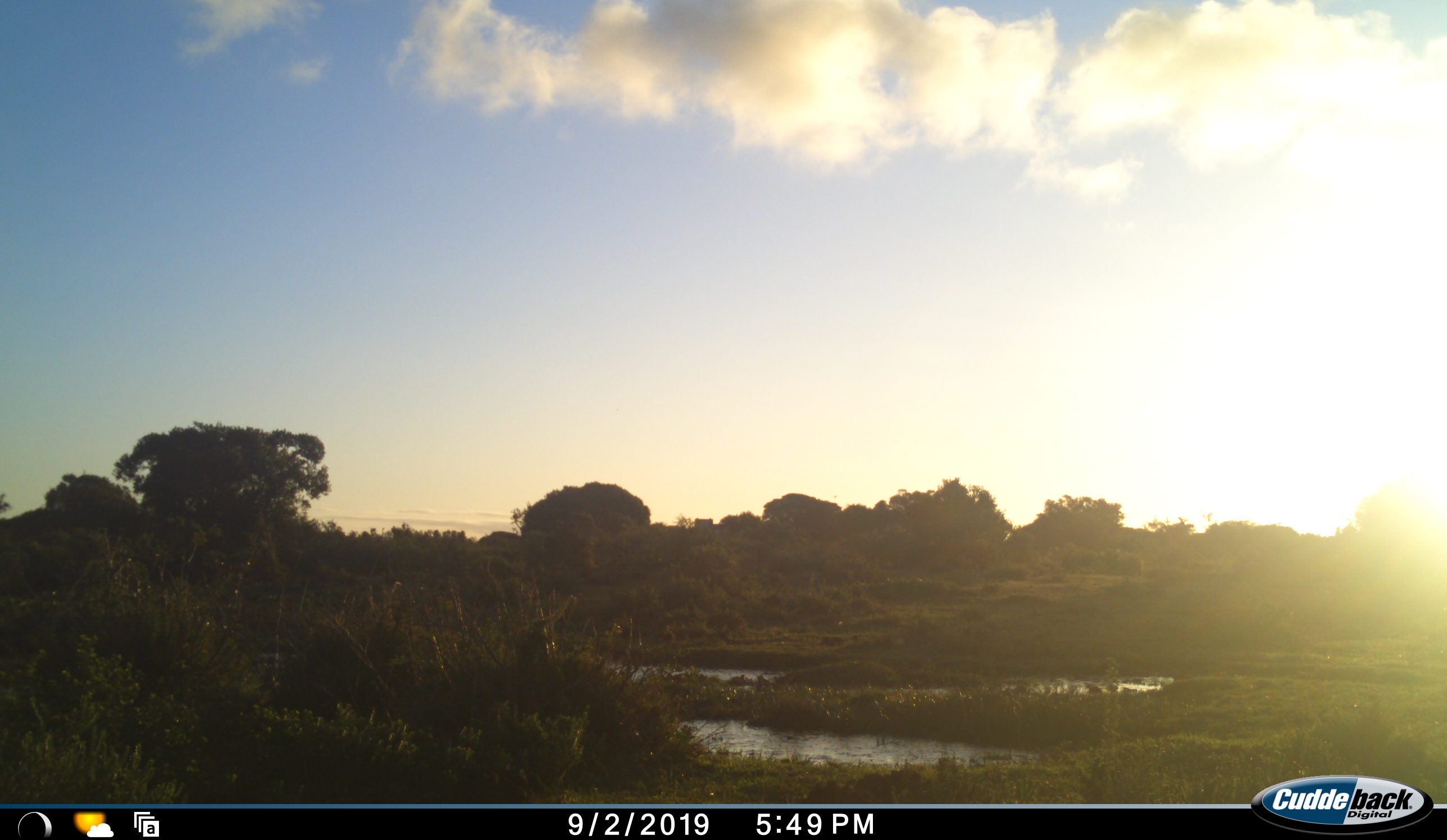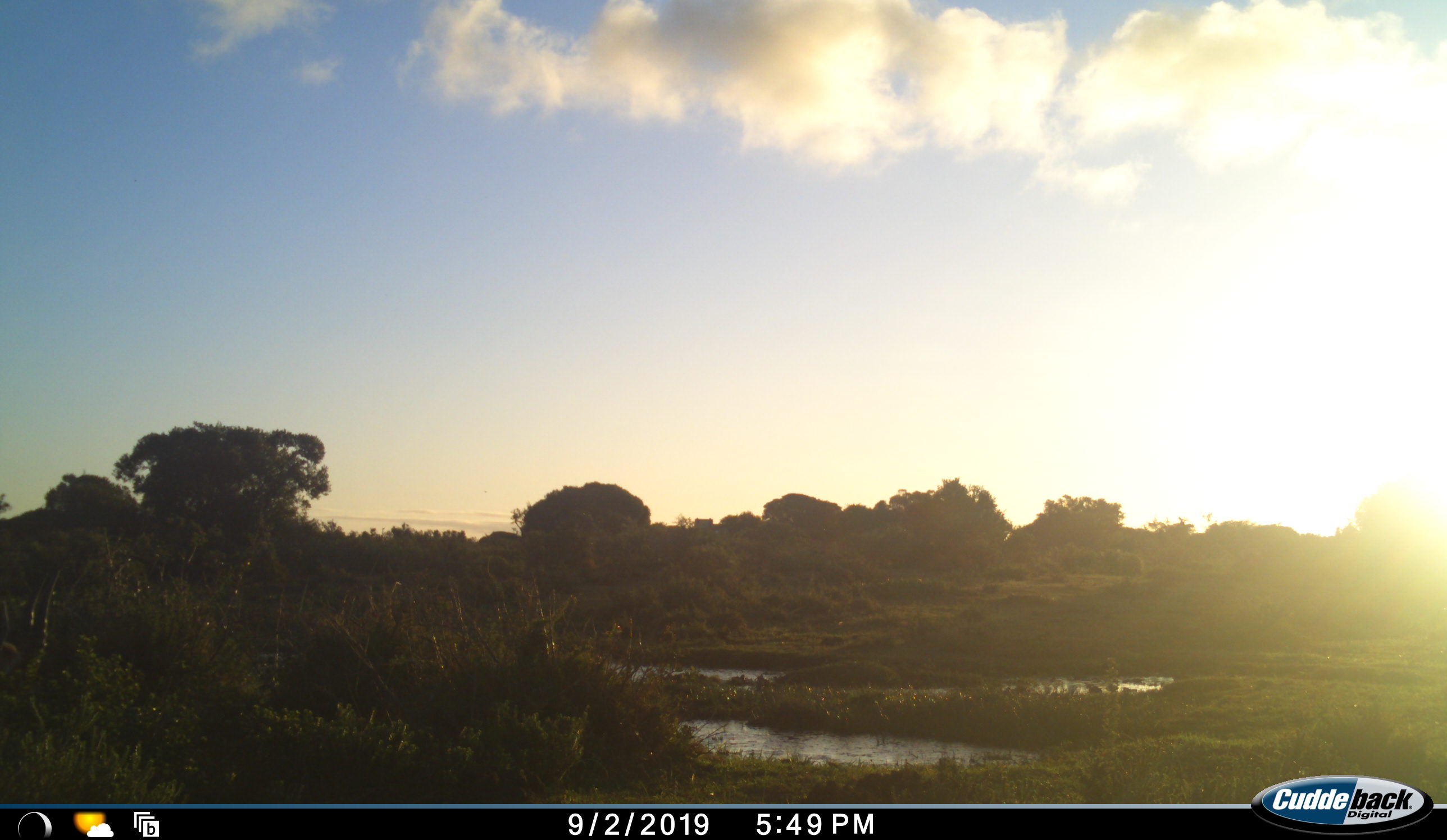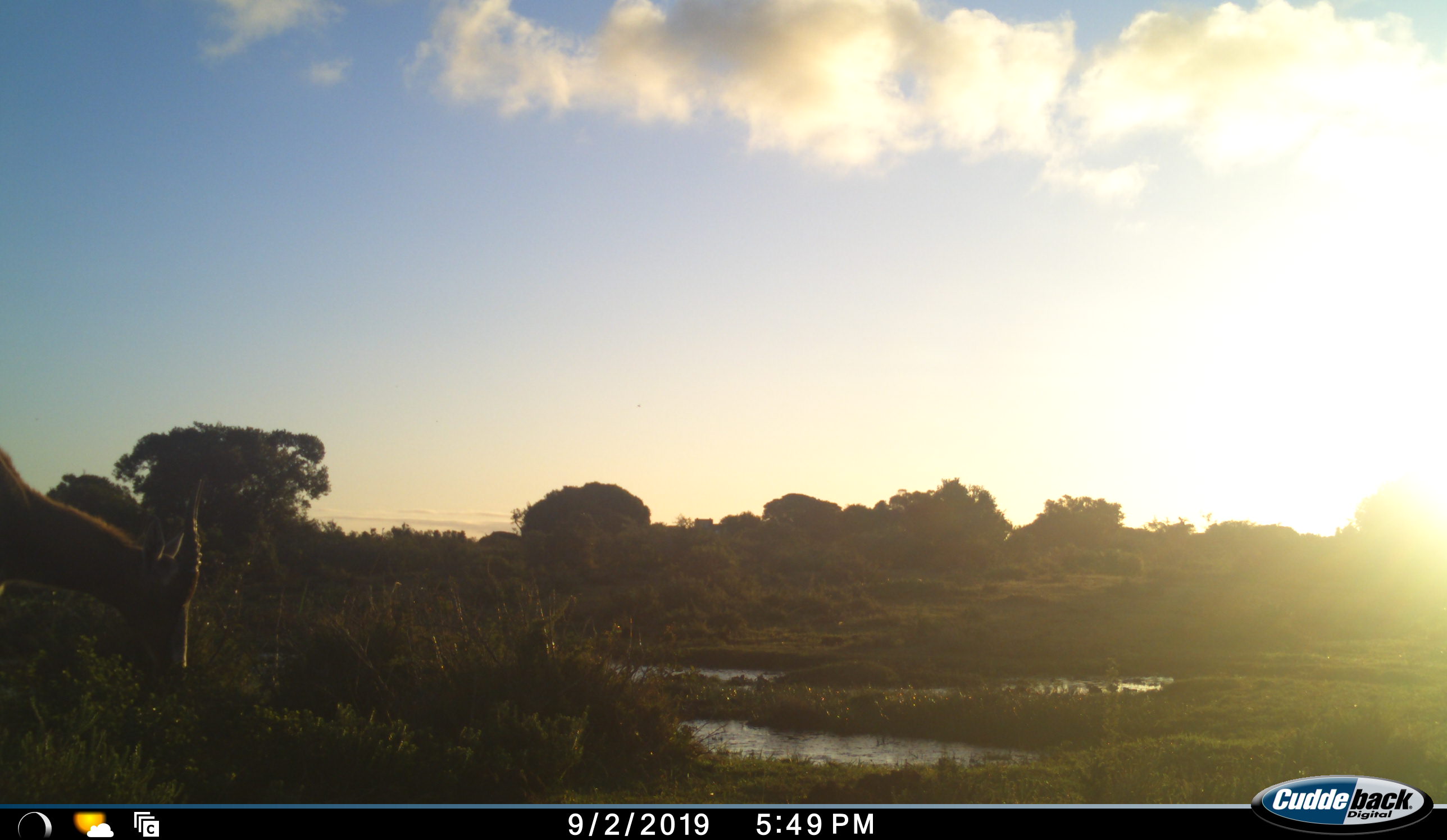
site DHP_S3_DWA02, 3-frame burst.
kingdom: Animalia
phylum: Chordata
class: Mammalia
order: Artiodactyla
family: Bovidae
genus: Damaliscus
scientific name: Damaliscus pygargus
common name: bontebok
Bontebok (Damaliscus pygargus), count 1. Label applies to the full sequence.